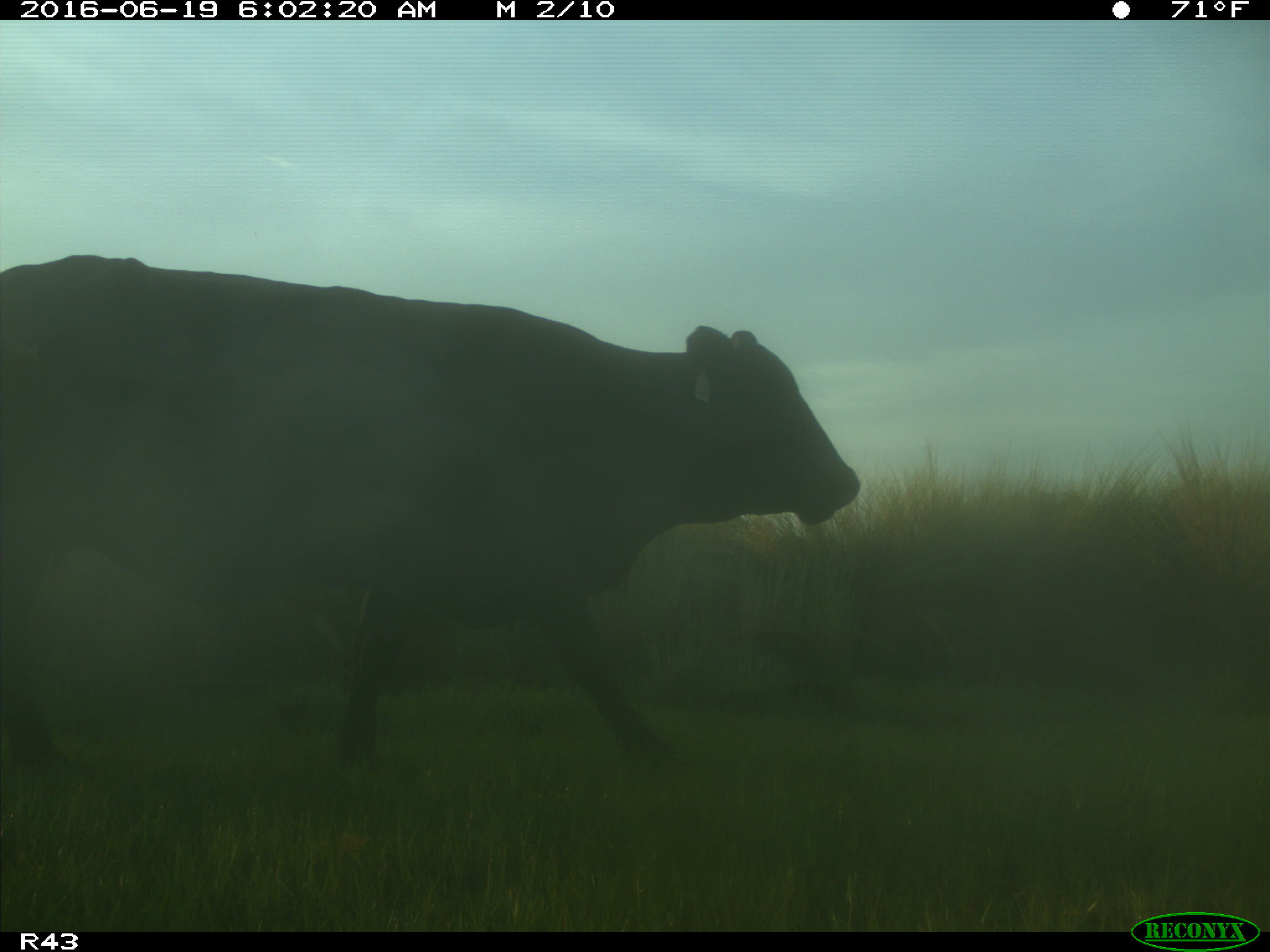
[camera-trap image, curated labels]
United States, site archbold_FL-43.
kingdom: Animalia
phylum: Chordata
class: Mammalia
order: Artiodactyla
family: Bovidae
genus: Bos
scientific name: Bos taurus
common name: domestic cow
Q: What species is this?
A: Bos taurus (domestic cow).